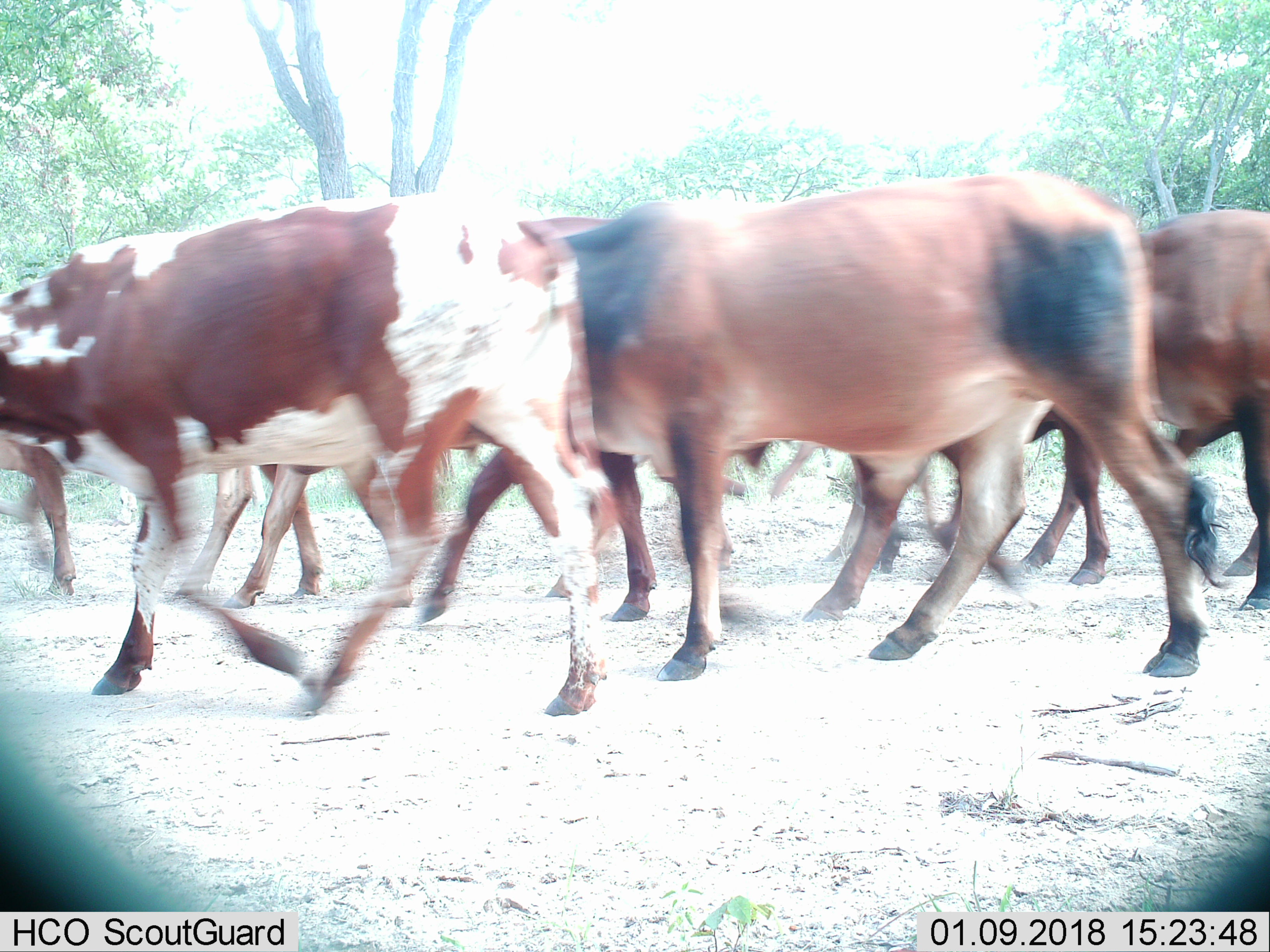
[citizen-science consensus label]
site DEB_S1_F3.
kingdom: Animalia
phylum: Chordata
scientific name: Vertebrata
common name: domestic animal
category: domesticanimal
Domesticanimal (domestic animal) (Vertebrata), count 8. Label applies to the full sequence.